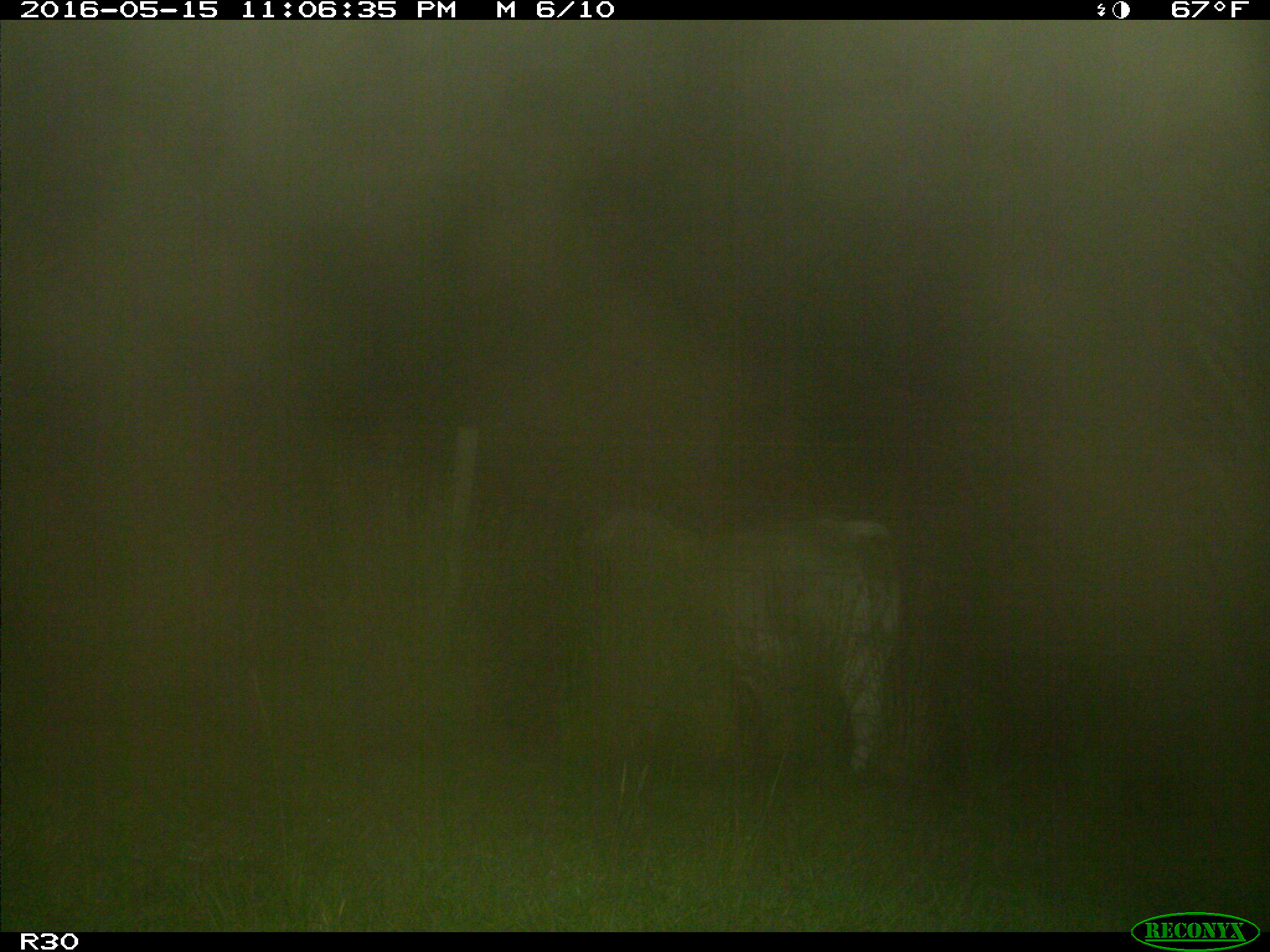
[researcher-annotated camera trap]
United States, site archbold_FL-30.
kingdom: Animalia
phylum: Chordata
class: Mammalia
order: Artiodactyla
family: Bovidae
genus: Bos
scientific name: Bos taurus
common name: domestic cow